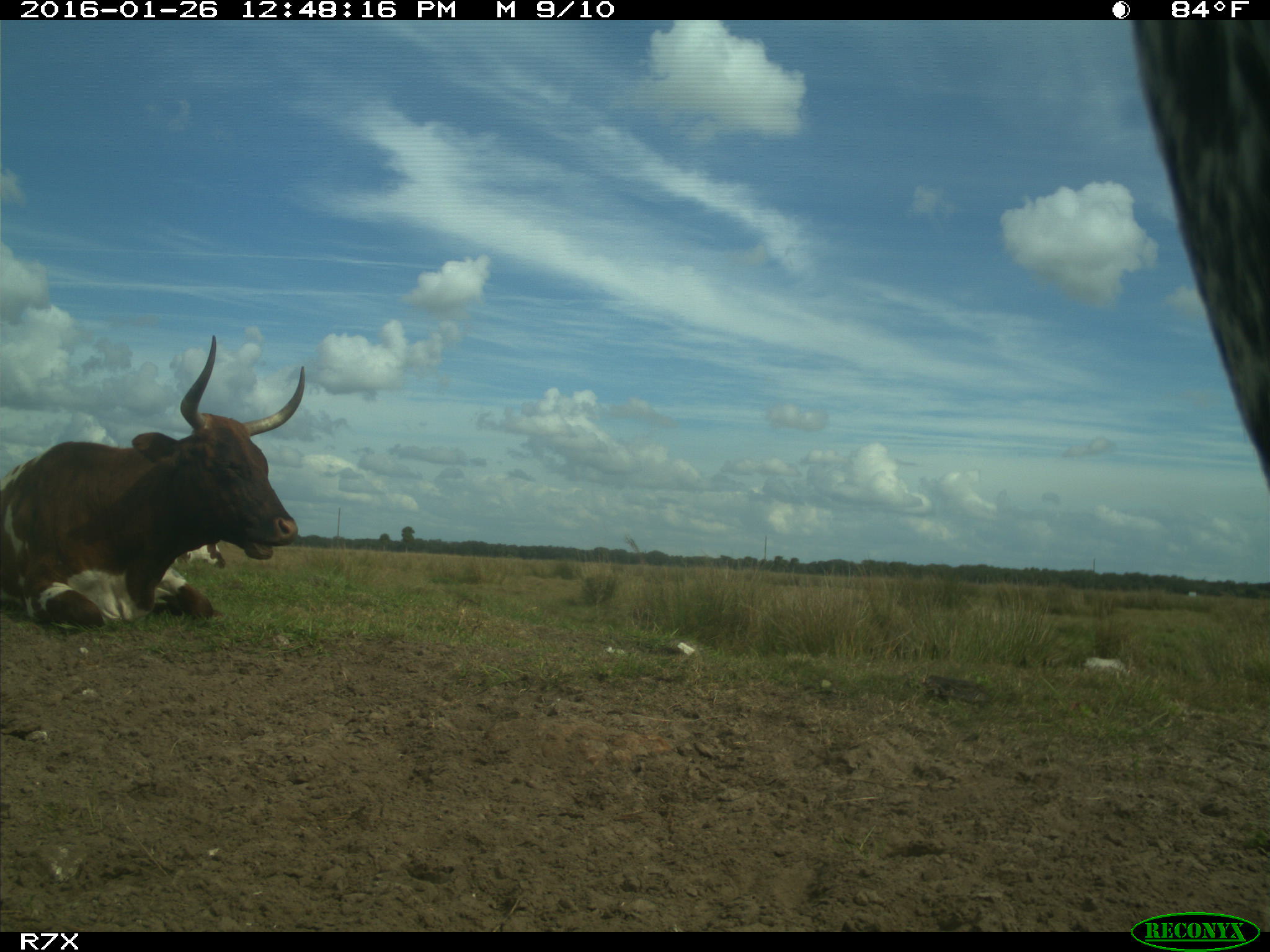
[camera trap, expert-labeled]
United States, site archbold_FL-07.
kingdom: Animalia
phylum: Chordata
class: Mammalia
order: Artiodactyla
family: Bovidae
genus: Bos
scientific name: Bos taurus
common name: domestic cow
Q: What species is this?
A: Bos taurus (domestic cow).